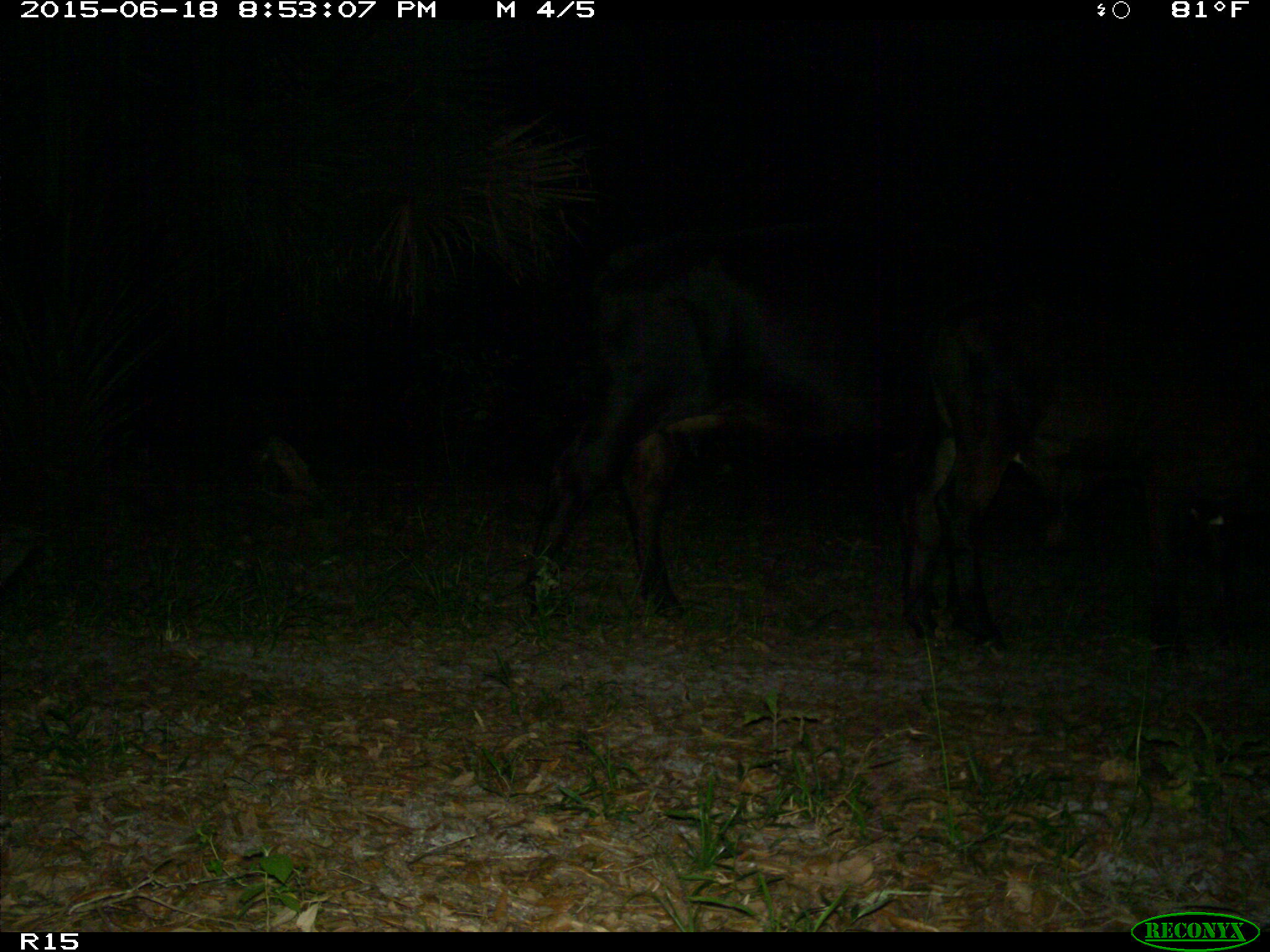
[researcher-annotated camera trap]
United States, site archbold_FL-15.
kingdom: Animalia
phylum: Chordata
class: Mammalia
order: Artiodactyla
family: Bovidae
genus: Bos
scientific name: Bos taurus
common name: domestic cow